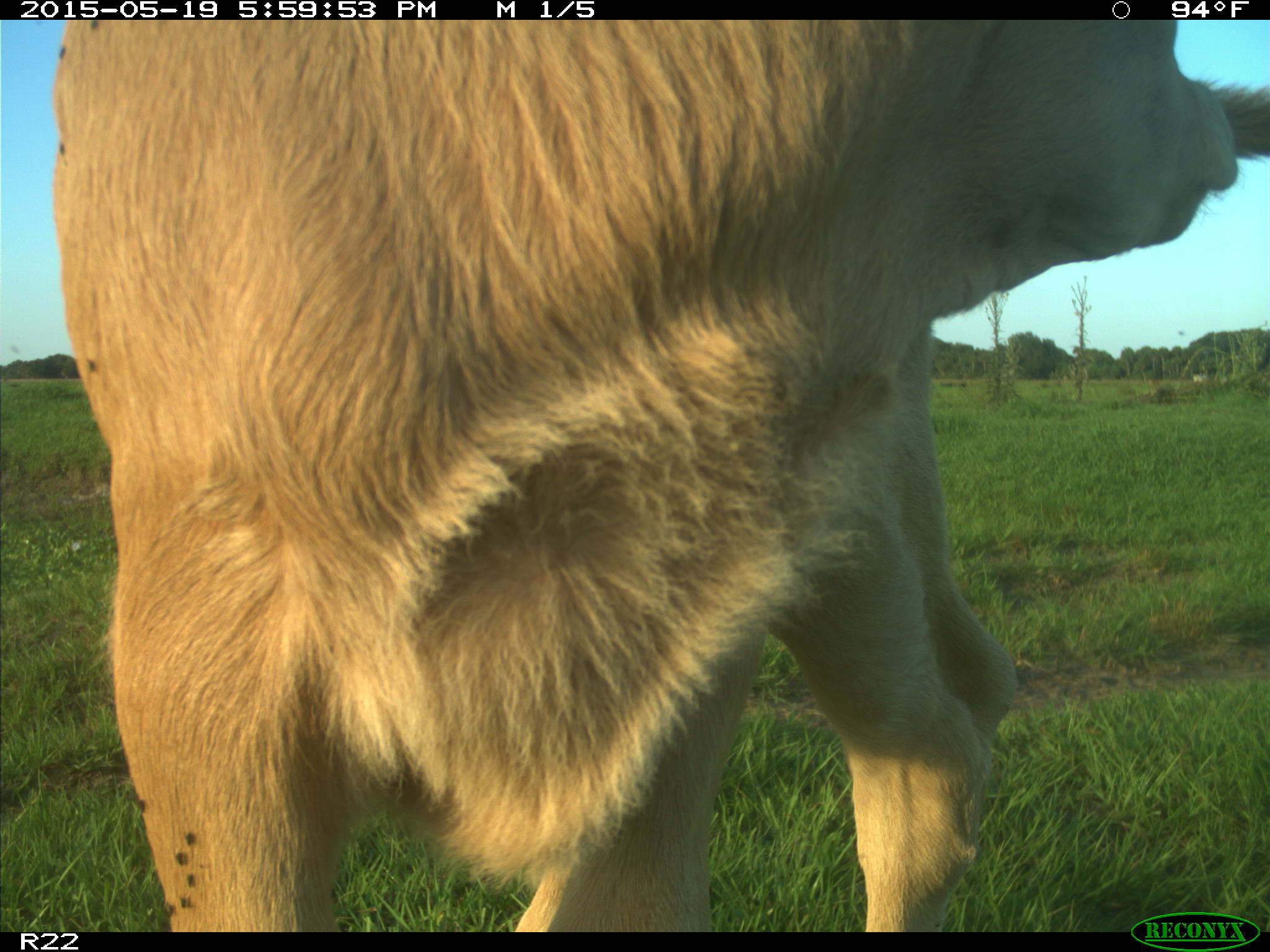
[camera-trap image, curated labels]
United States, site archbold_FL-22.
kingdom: Animalia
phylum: Chordata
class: Mammalia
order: Artiodactyla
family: Bovidae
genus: Bos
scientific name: Bos taurus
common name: domestic cow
Bos taurus (domestic cow).